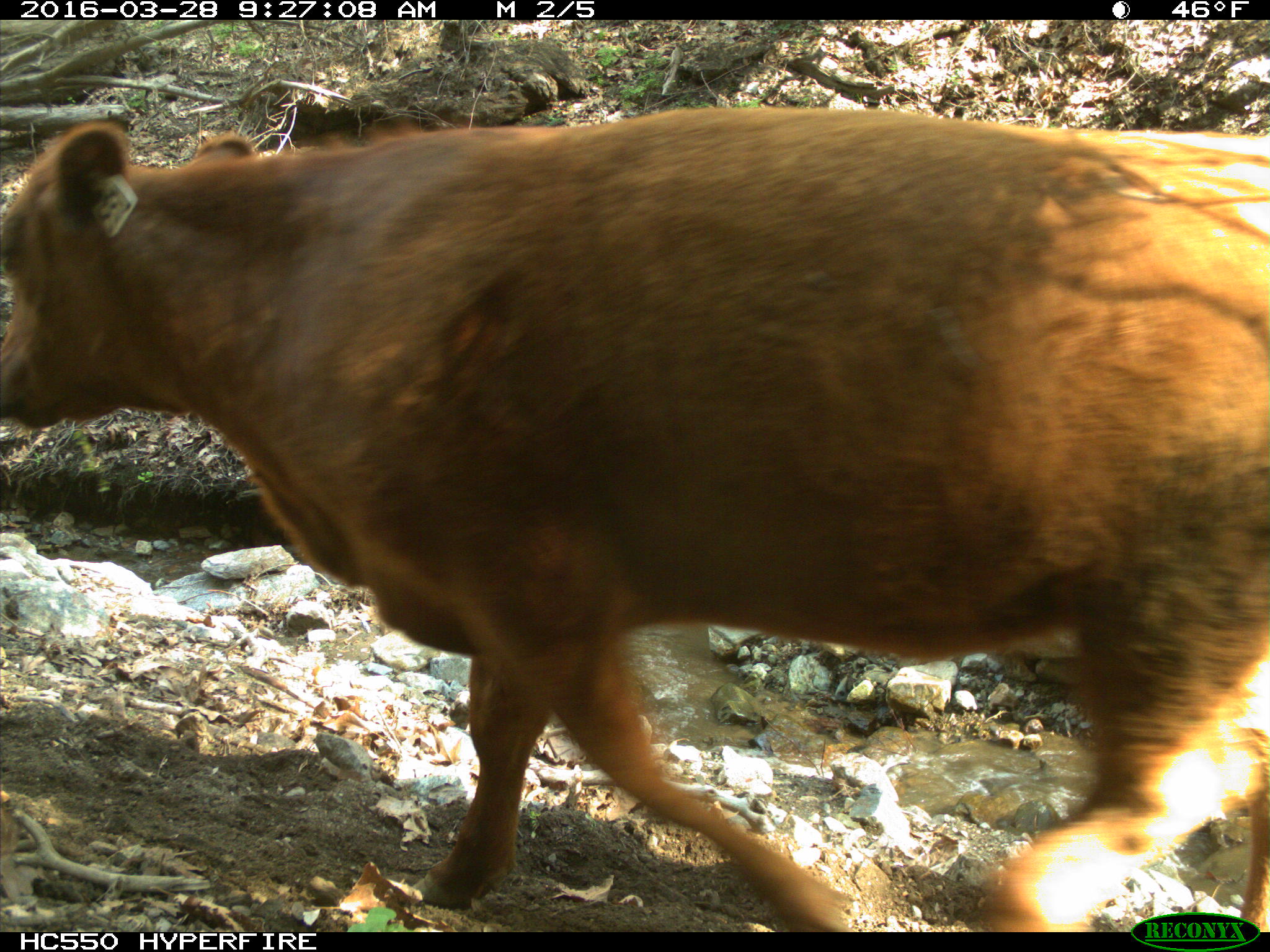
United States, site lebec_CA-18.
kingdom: Animalia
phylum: Chordata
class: Mammalia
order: Artiodactyla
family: Bovidae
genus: Bos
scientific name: Bos taurus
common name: domestic cow